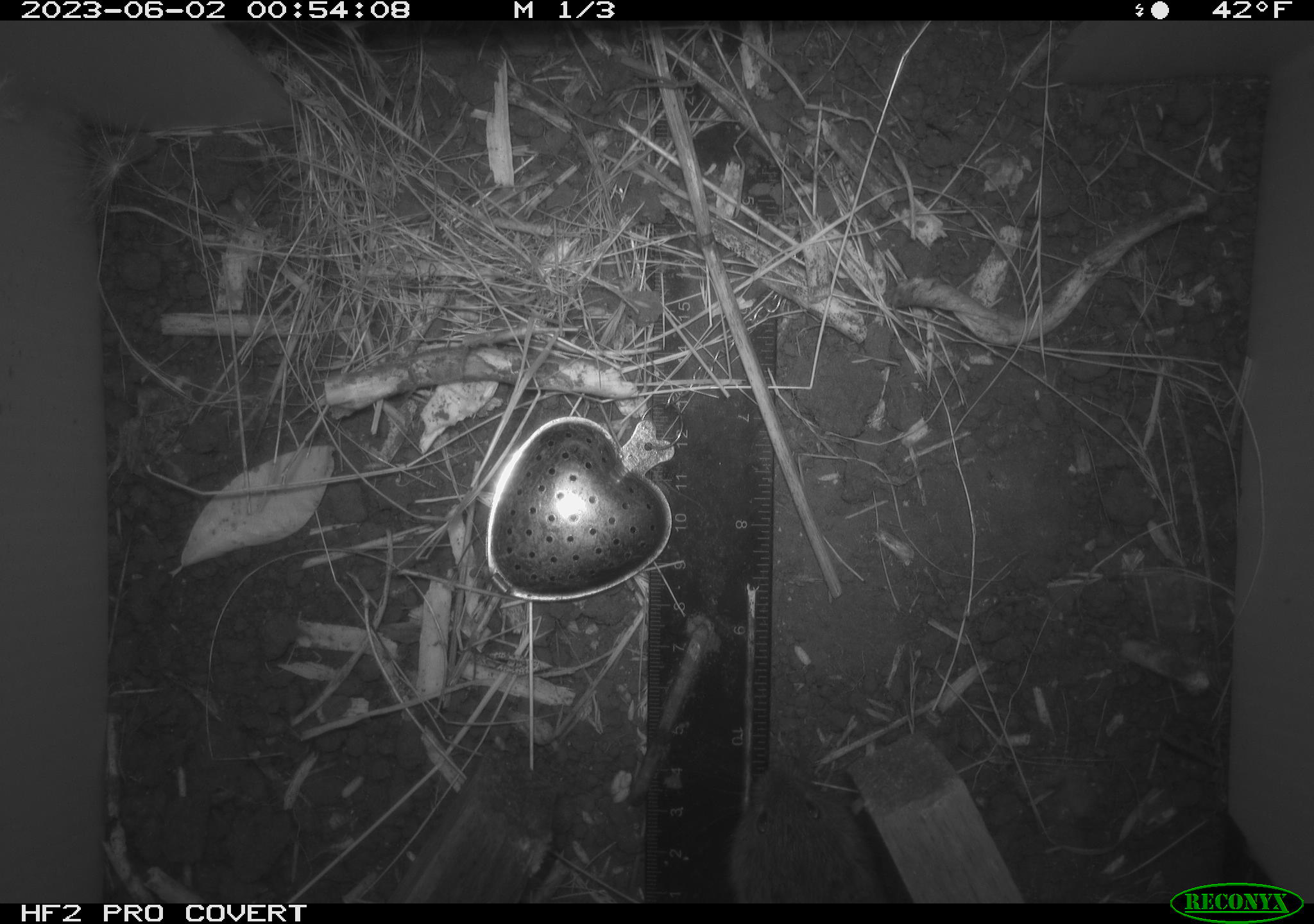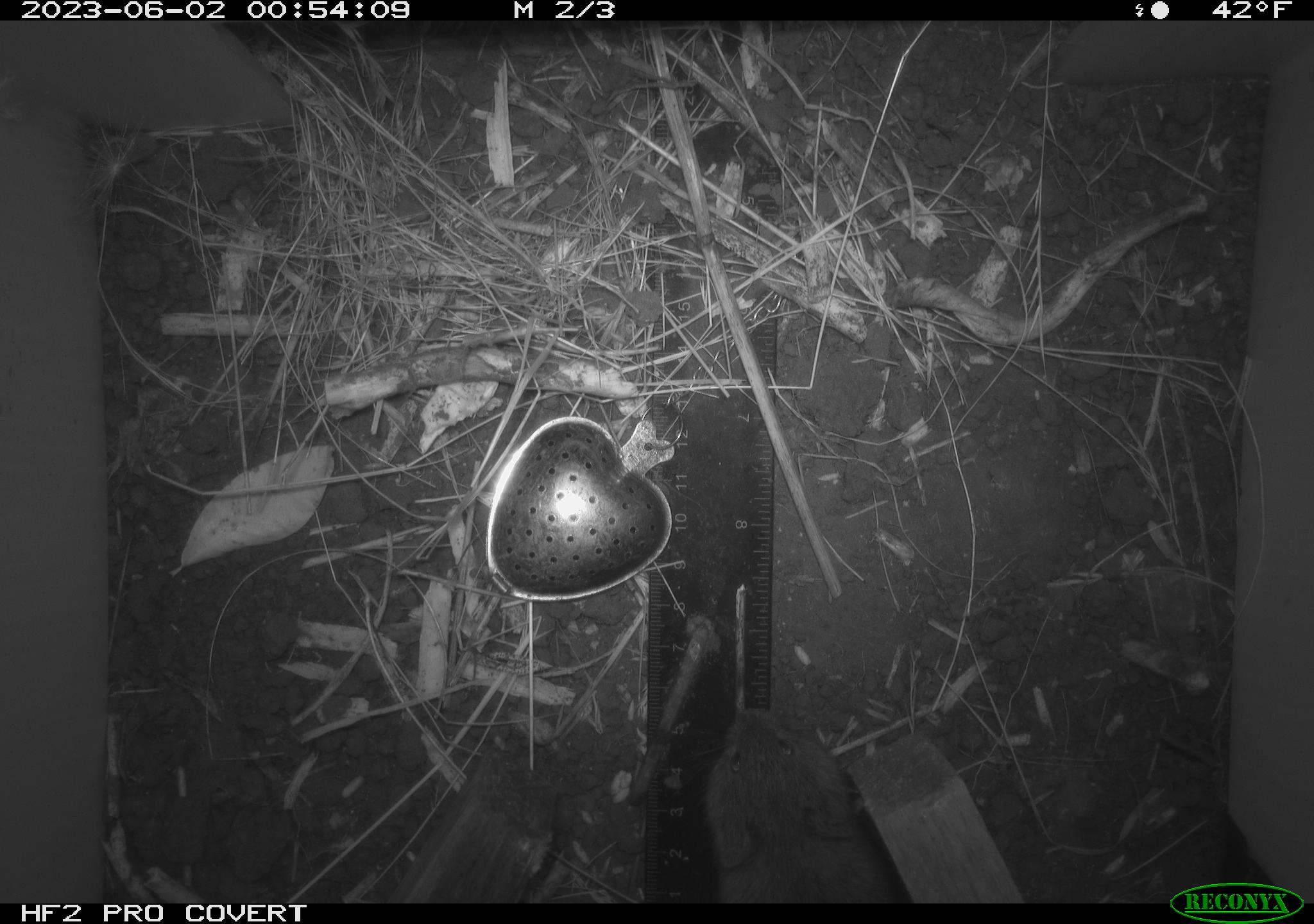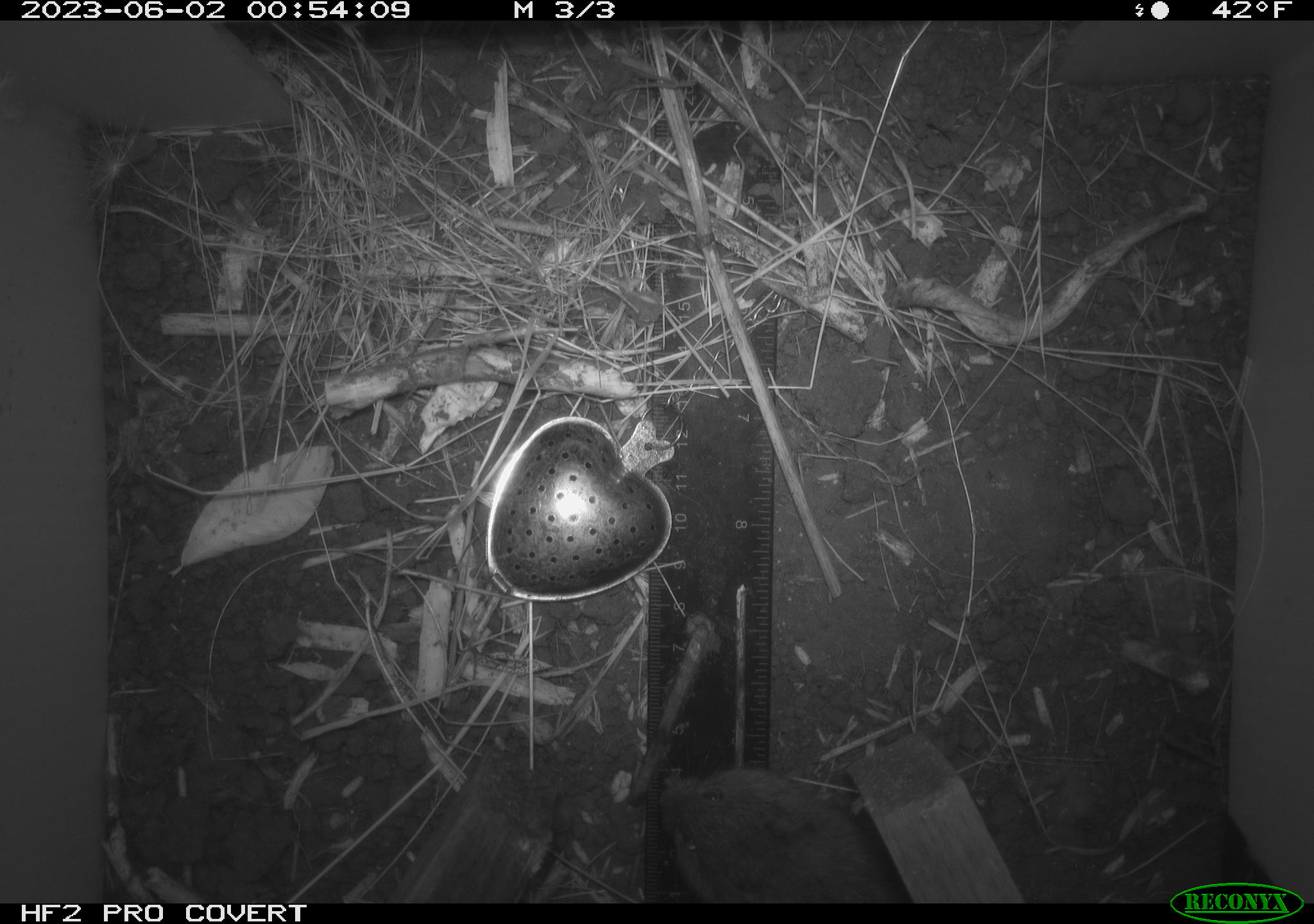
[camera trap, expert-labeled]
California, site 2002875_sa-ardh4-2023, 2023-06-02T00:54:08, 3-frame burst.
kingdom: Animalia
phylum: Chordata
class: Mammalia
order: Rodentia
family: Cricetidae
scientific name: Arvicolinae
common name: voles, lemmings, and muskrats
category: arvicolinae subfamily